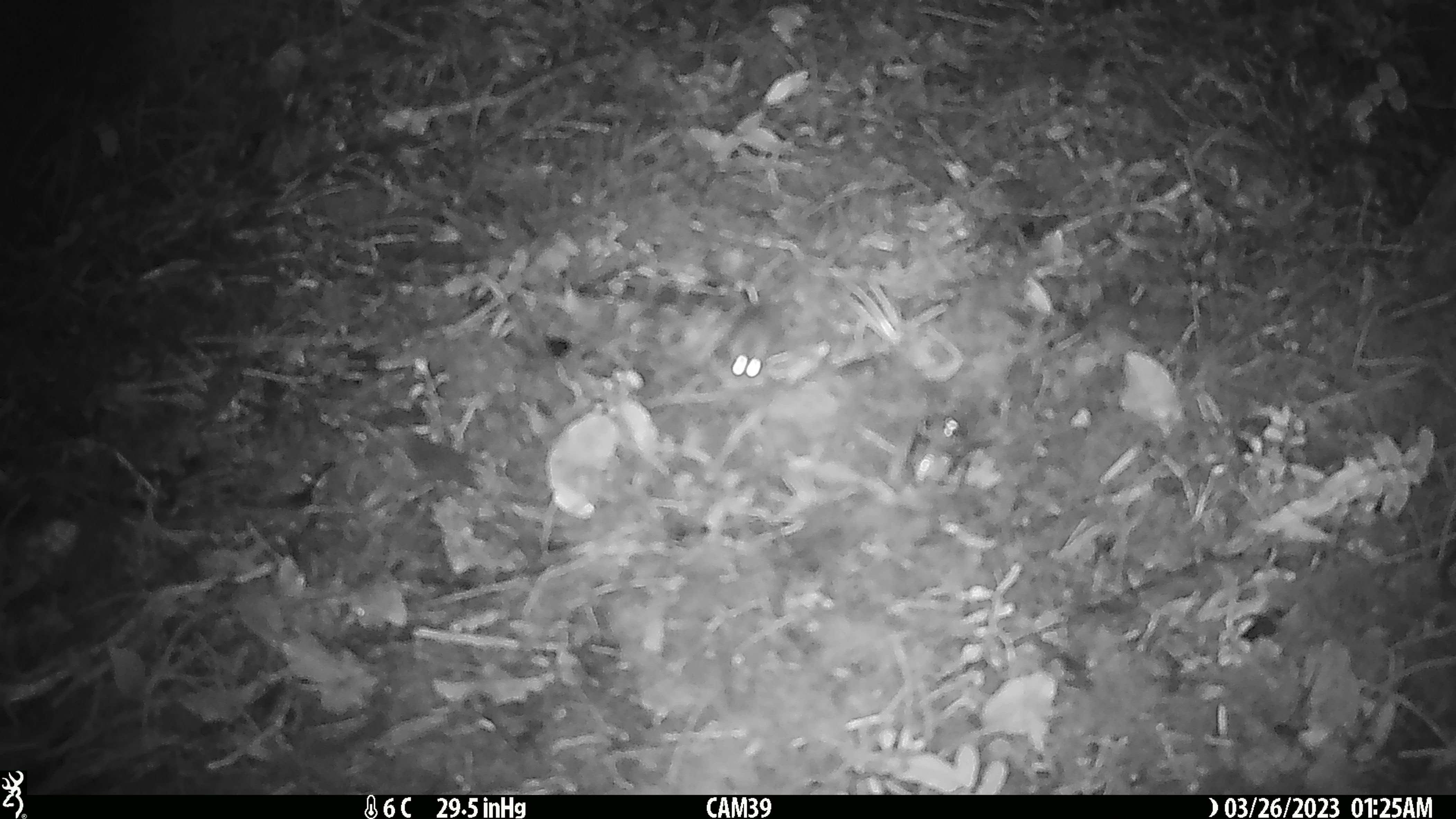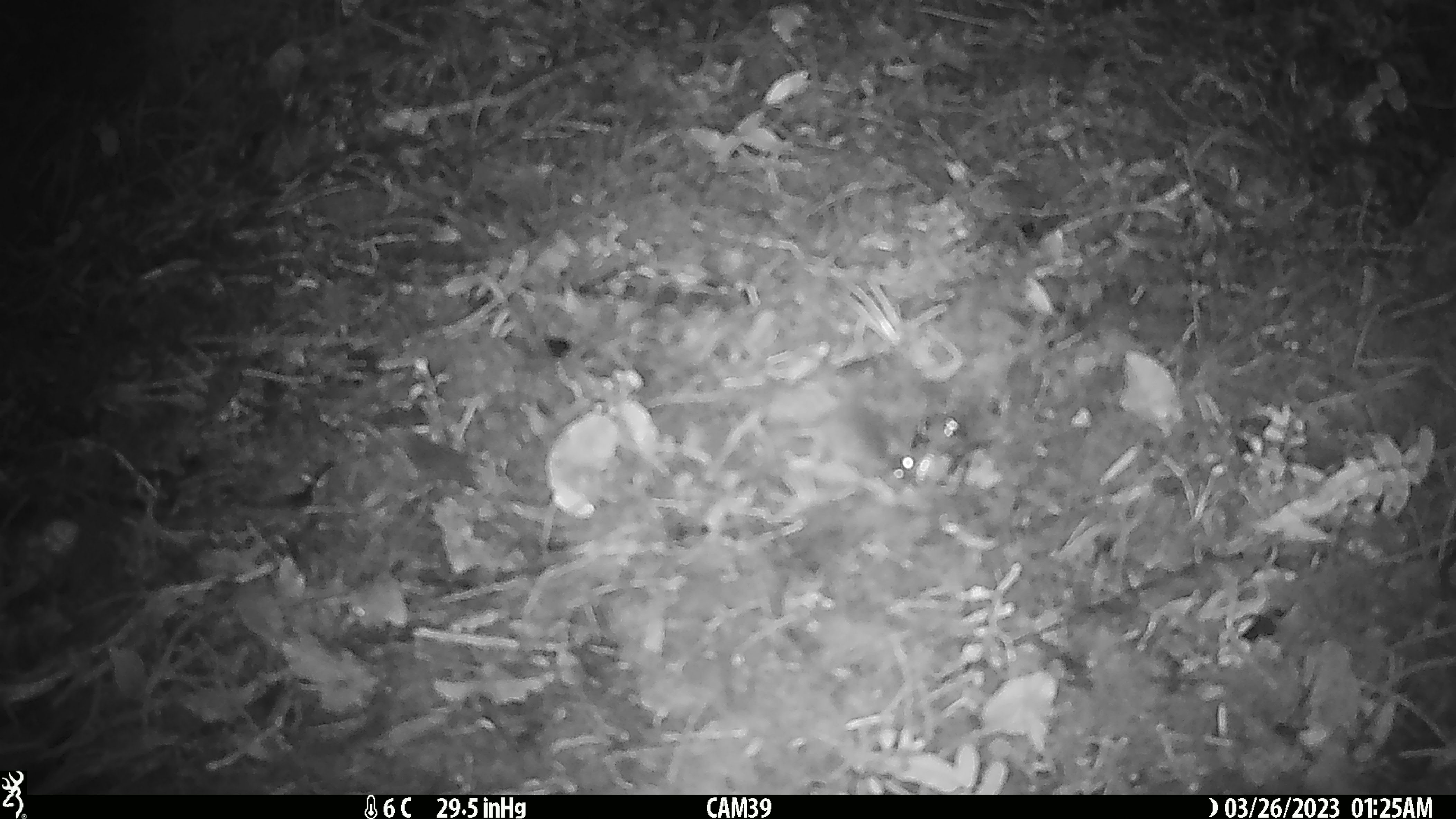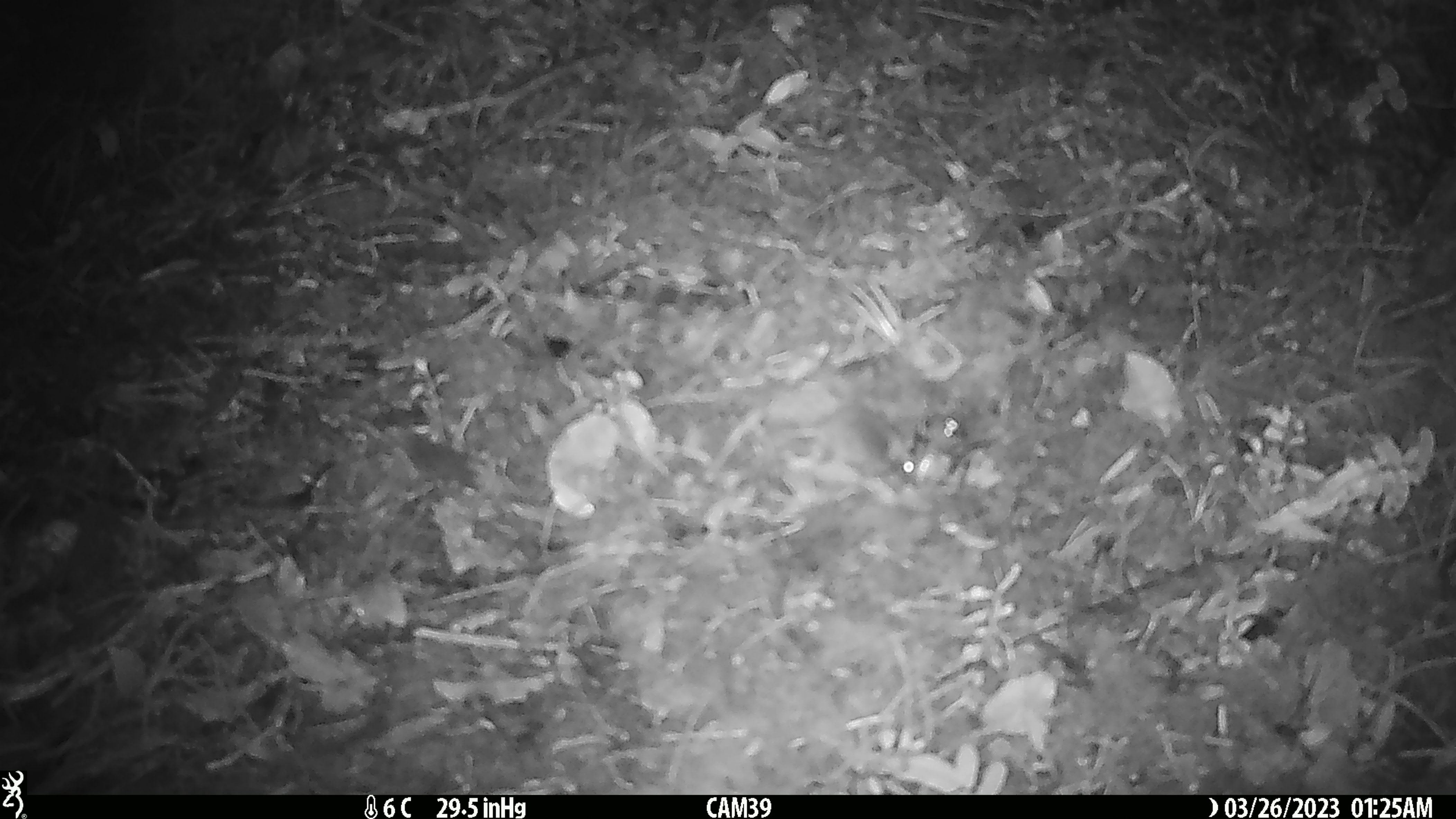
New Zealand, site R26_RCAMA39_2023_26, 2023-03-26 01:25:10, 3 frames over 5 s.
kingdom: Animalia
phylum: Chordata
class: Mammalia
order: Rodentia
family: Muridae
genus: Mus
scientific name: Mus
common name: mouse